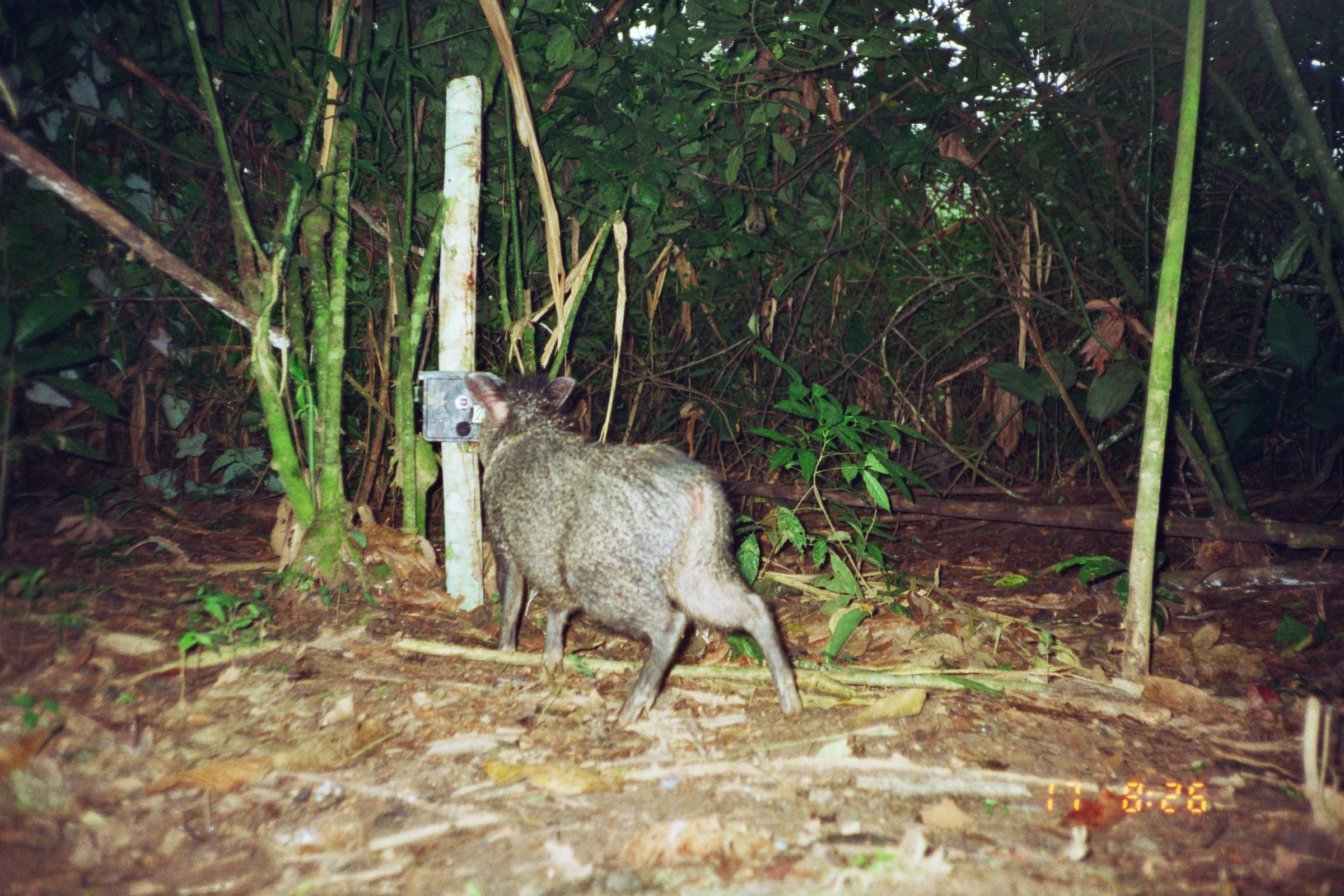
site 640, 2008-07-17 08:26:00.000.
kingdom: Animalia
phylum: Chordata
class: Mammalia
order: Artiodactyla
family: Tayassuidae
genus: Pecari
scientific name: Pecari tajacu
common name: collared peccary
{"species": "Pecari tajacu (collared peccary)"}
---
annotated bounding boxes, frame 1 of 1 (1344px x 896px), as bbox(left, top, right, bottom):
pecari tajacu: bbox(462, 366, 805, 725)